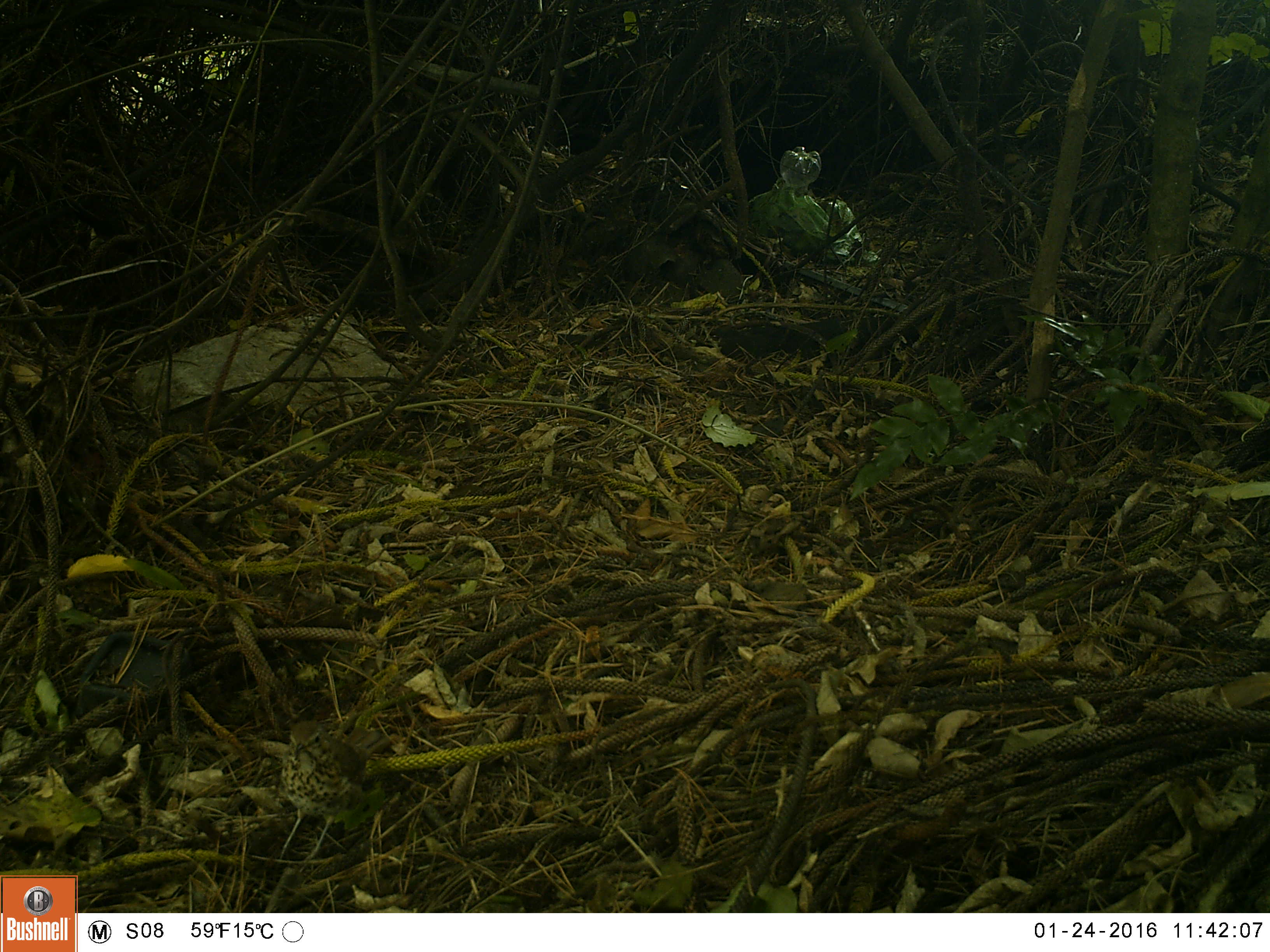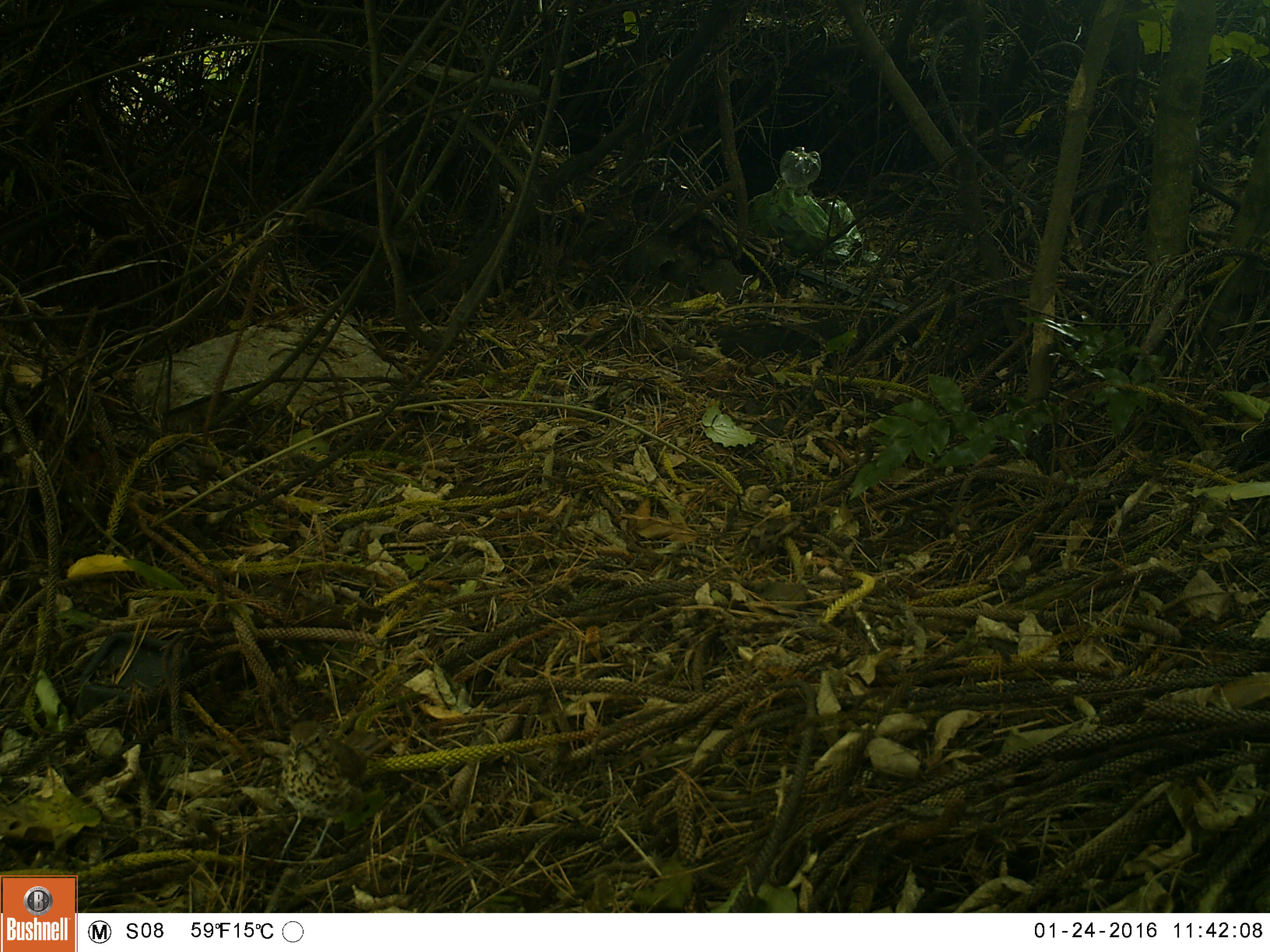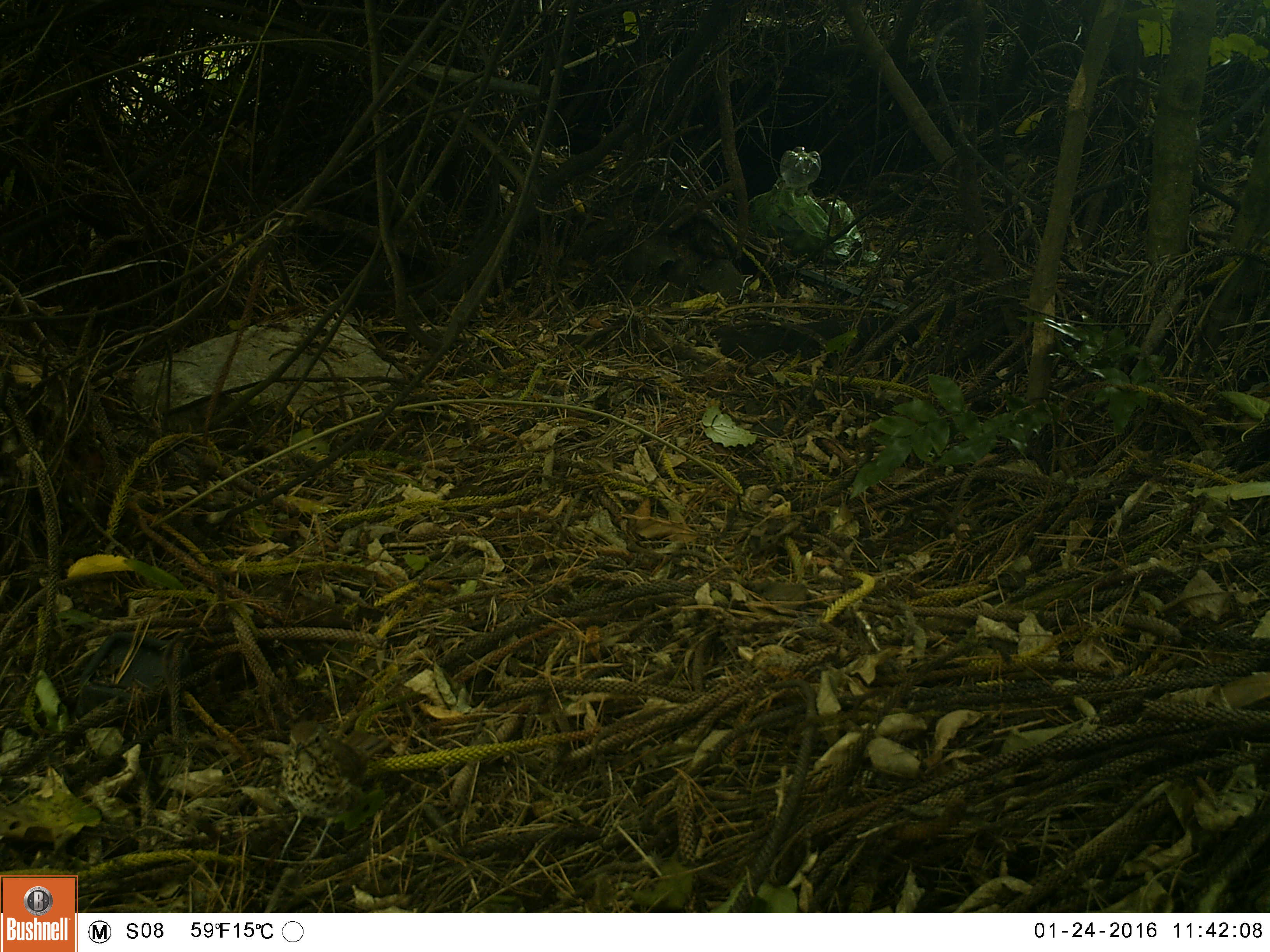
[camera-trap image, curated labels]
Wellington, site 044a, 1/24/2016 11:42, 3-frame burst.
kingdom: Animalia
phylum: Chordata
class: Aves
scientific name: Aves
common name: bird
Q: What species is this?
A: Bird (Aves).